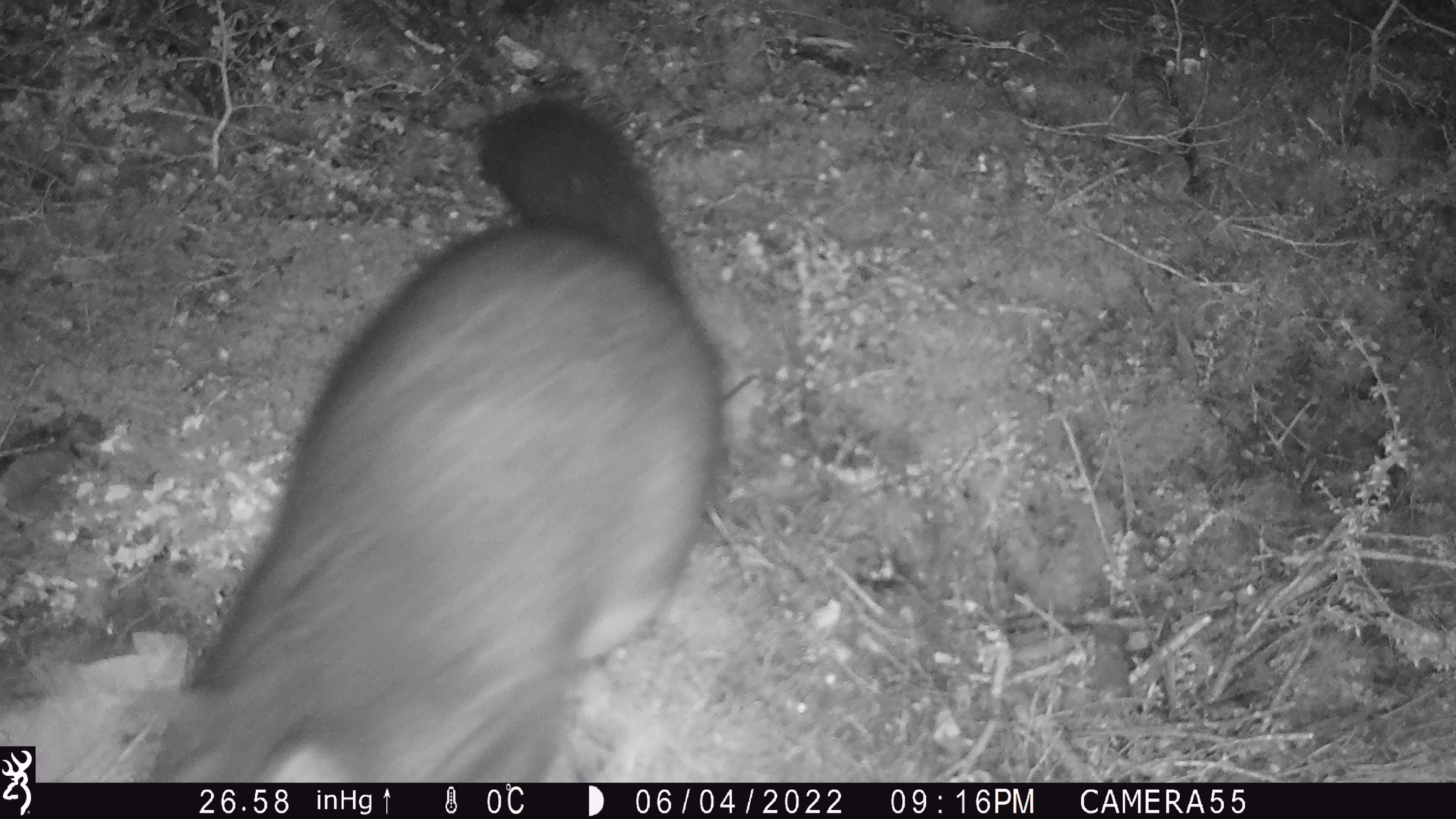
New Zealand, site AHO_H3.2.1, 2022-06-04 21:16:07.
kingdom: Animalia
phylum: Chordata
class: Mammalia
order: Diprotodontia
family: Phalangeridae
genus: Trichosurus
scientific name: Trichosurus vulpecula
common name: common brushtail possum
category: possum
Possum (common brushtail possum) (Trichosurus vulpecula).